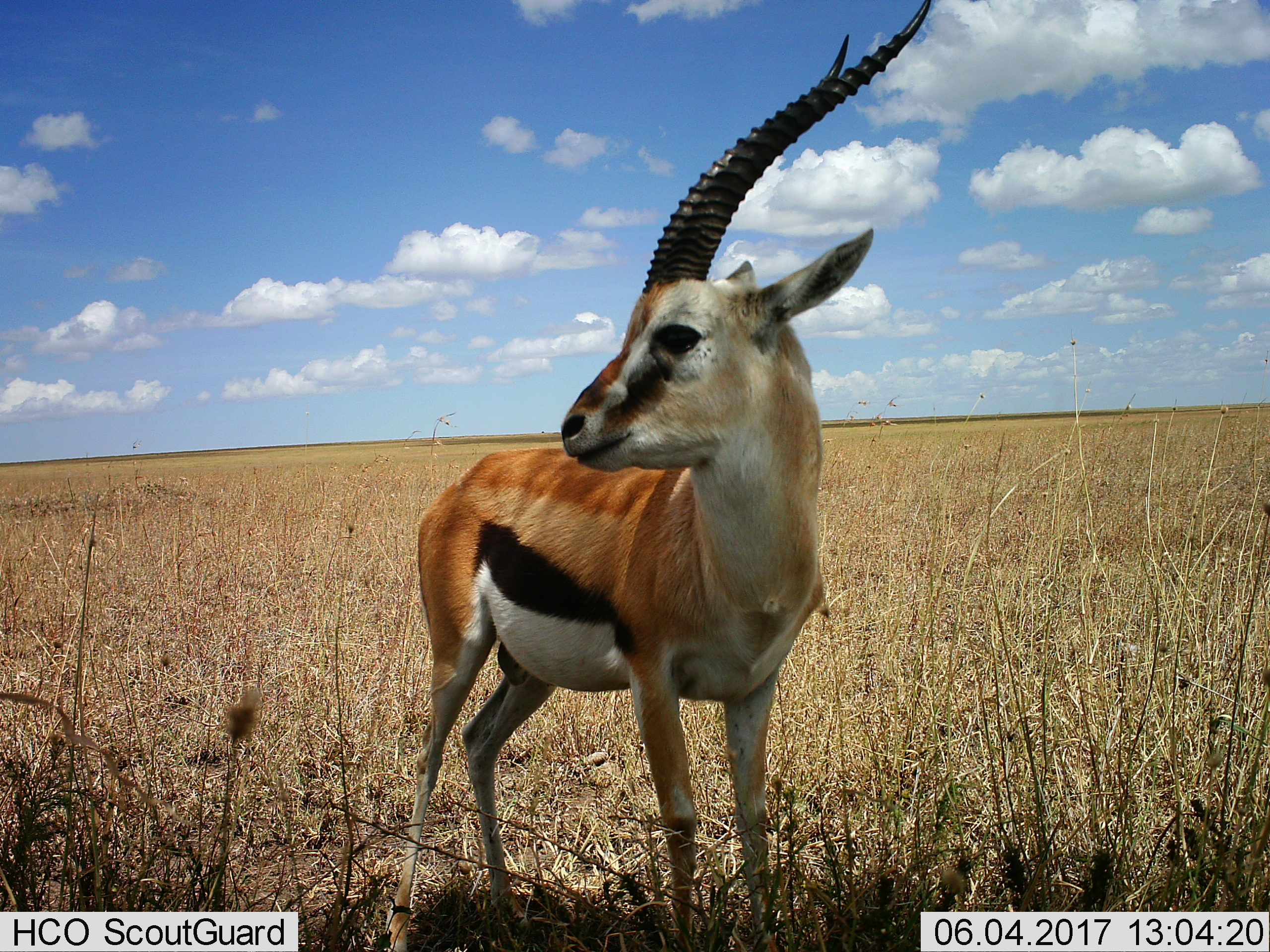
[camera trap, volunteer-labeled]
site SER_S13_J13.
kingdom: Animalia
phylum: Chordata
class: Mammalia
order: Artiodactyla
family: Bovidae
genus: Eudorcas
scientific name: Eudorcas thomsonii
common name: thomson's gazelle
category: gazellethomsons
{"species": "gazellethomsons (thomson's gazelle) (Eudorcas thomsonii)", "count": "1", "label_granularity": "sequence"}